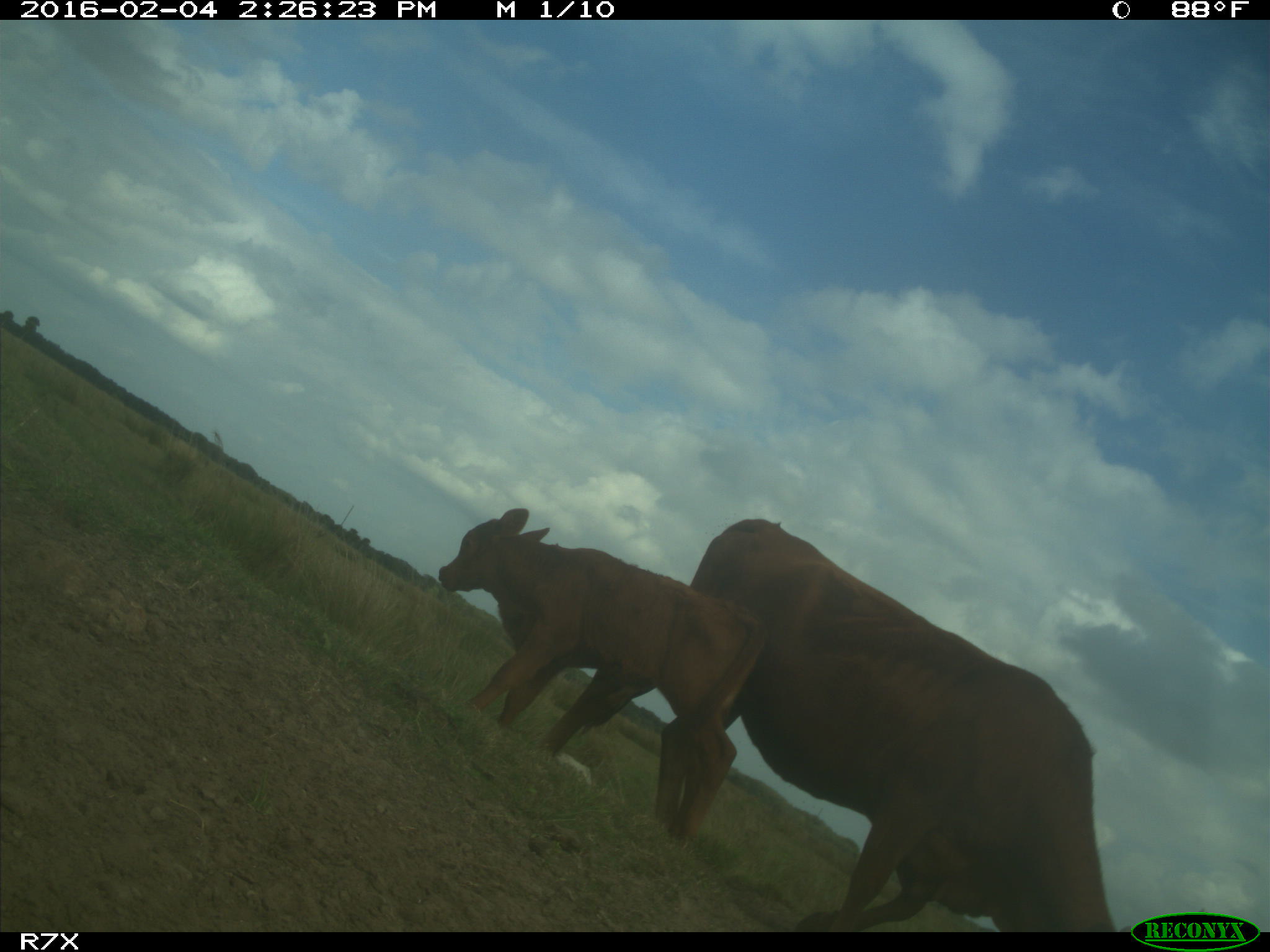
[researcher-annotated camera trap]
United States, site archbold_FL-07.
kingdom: Animalia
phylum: Chordata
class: Mammalia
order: Artiodactyla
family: Bovidae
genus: Bos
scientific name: Bos taurus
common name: domestic cow